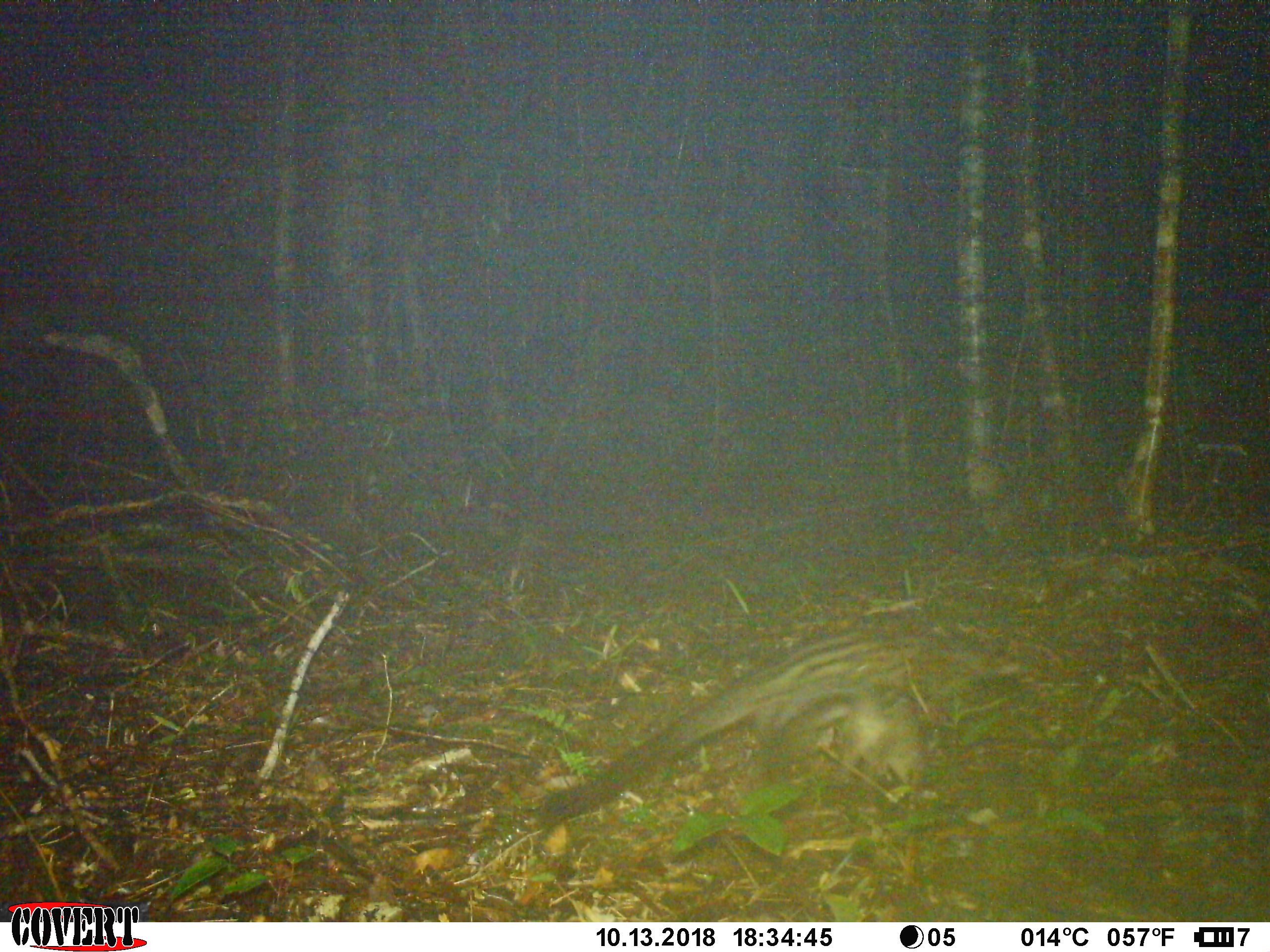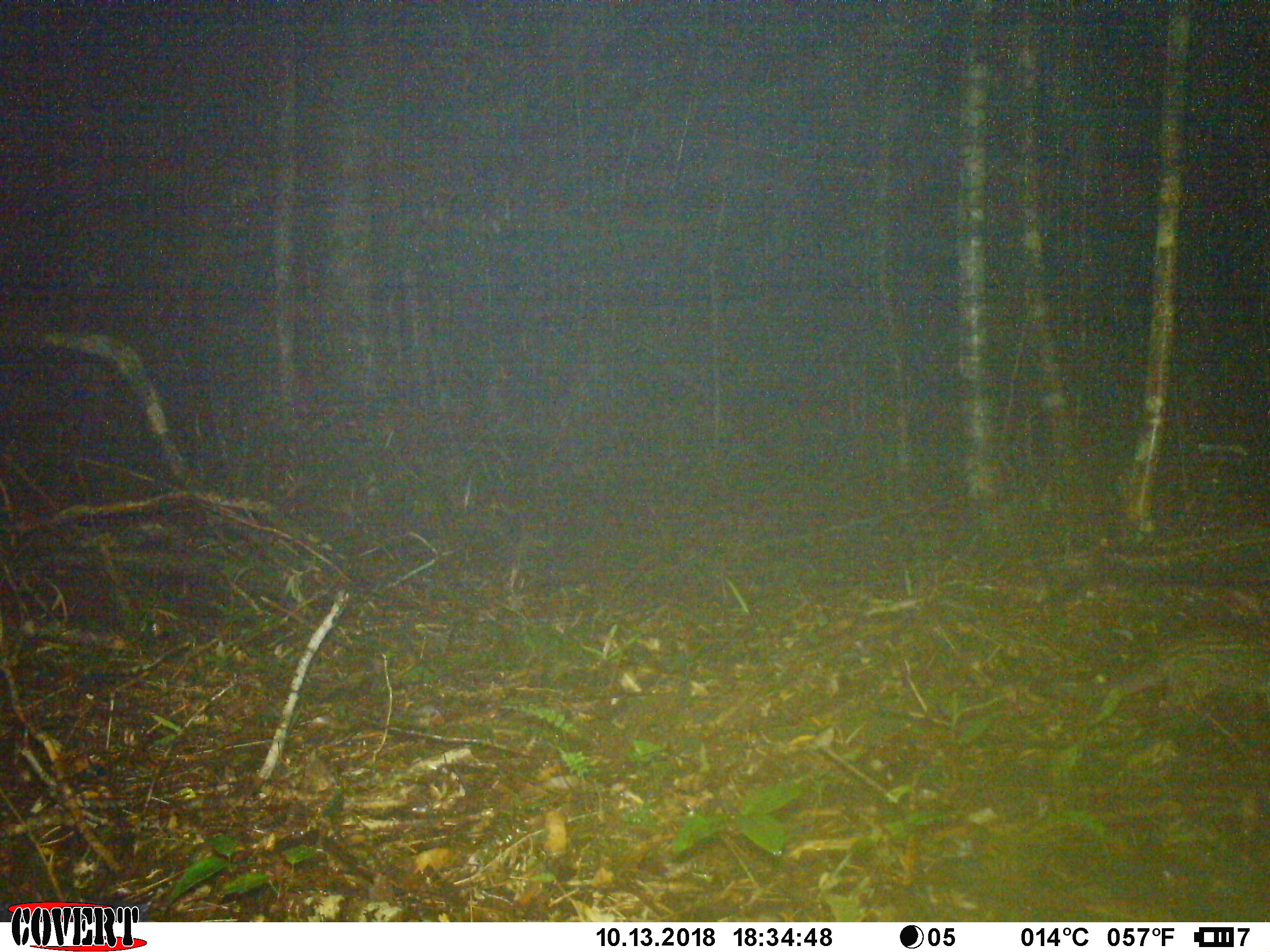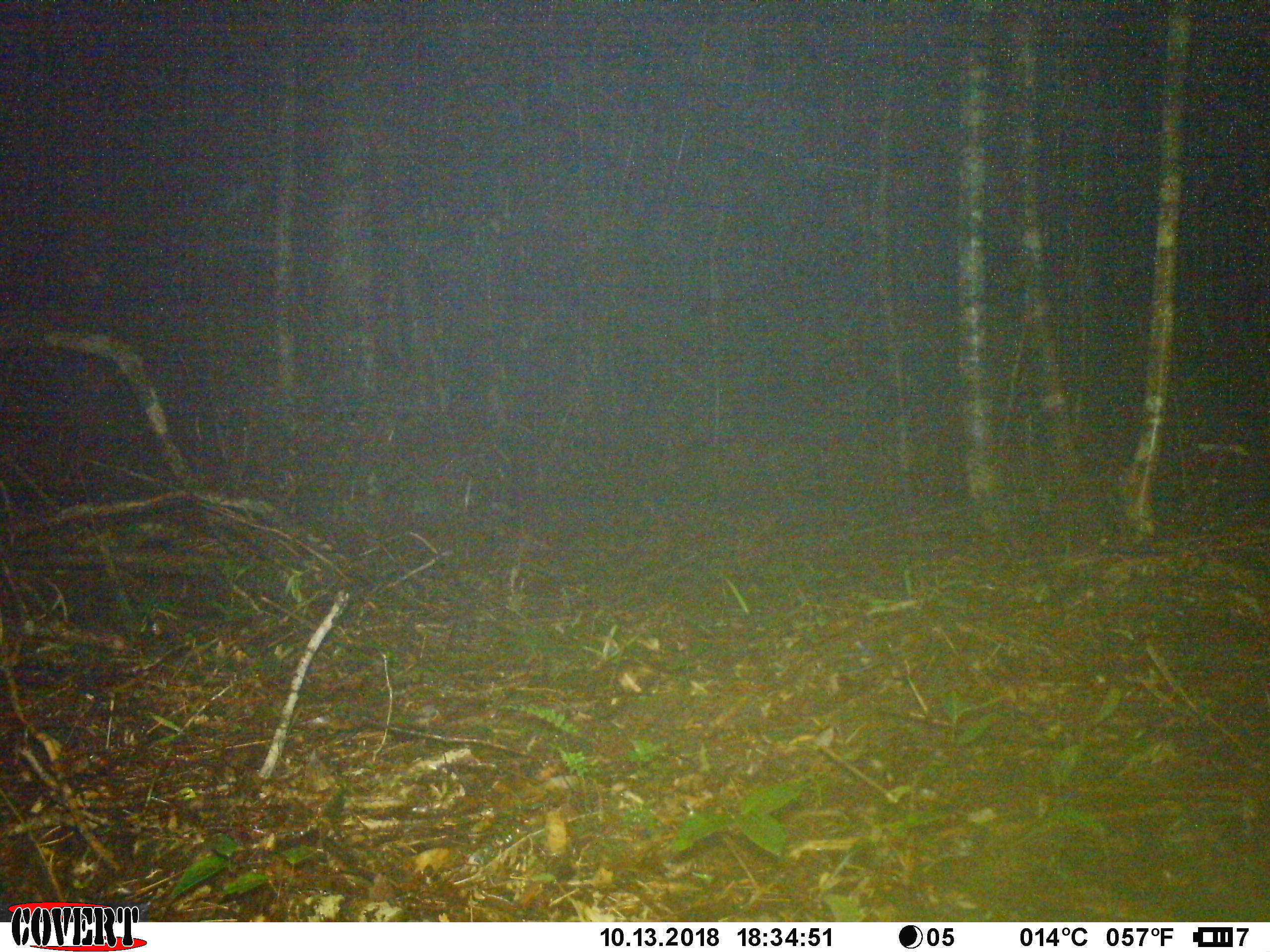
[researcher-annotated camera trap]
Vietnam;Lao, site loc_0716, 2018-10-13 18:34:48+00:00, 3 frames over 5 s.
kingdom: Animalia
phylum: Chordata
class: Mammalia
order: Carnivora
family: Viverridae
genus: Paradoxurus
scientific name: Paradoxurus hermaphroditus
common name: common palm civet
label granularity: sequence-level